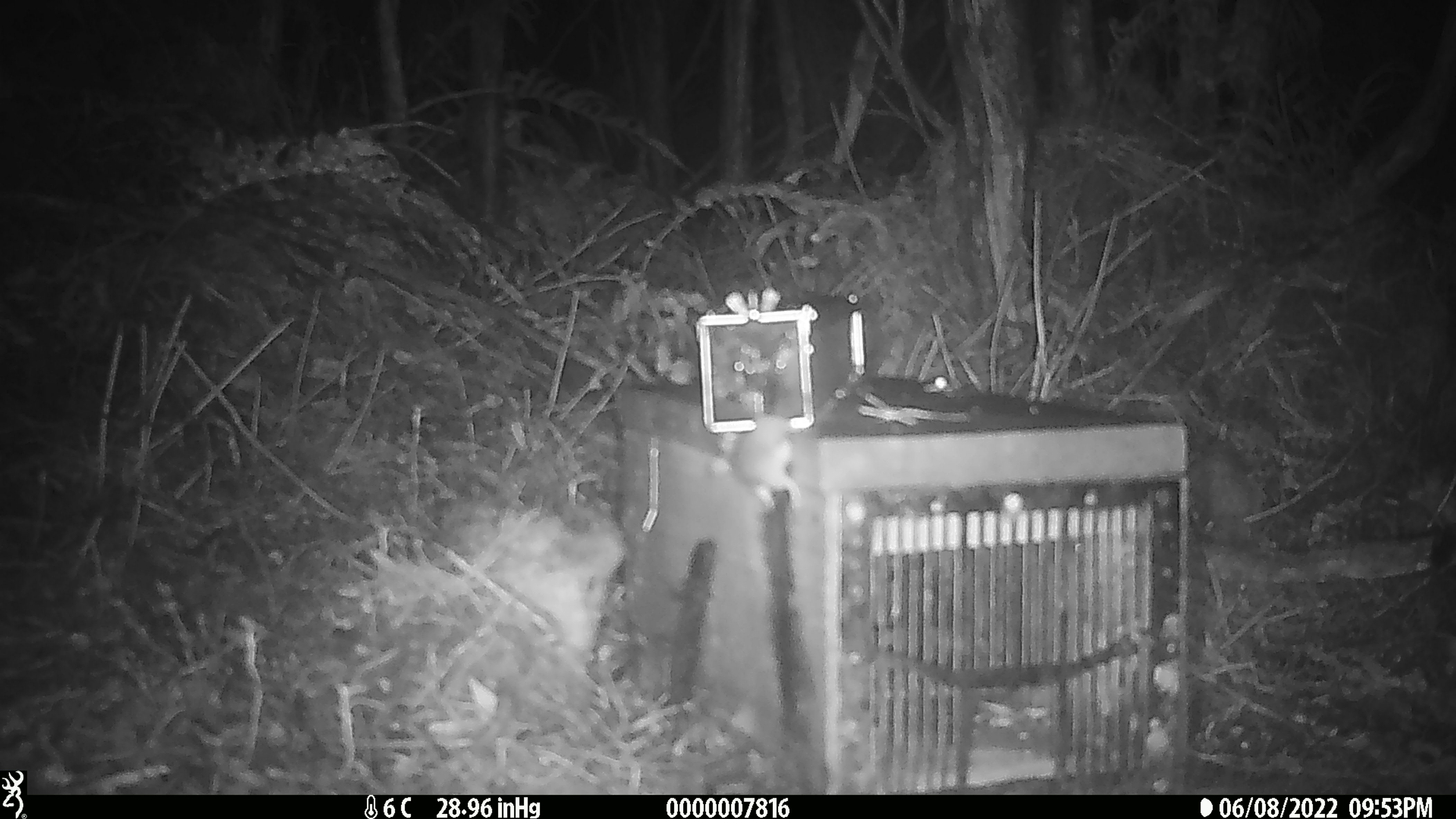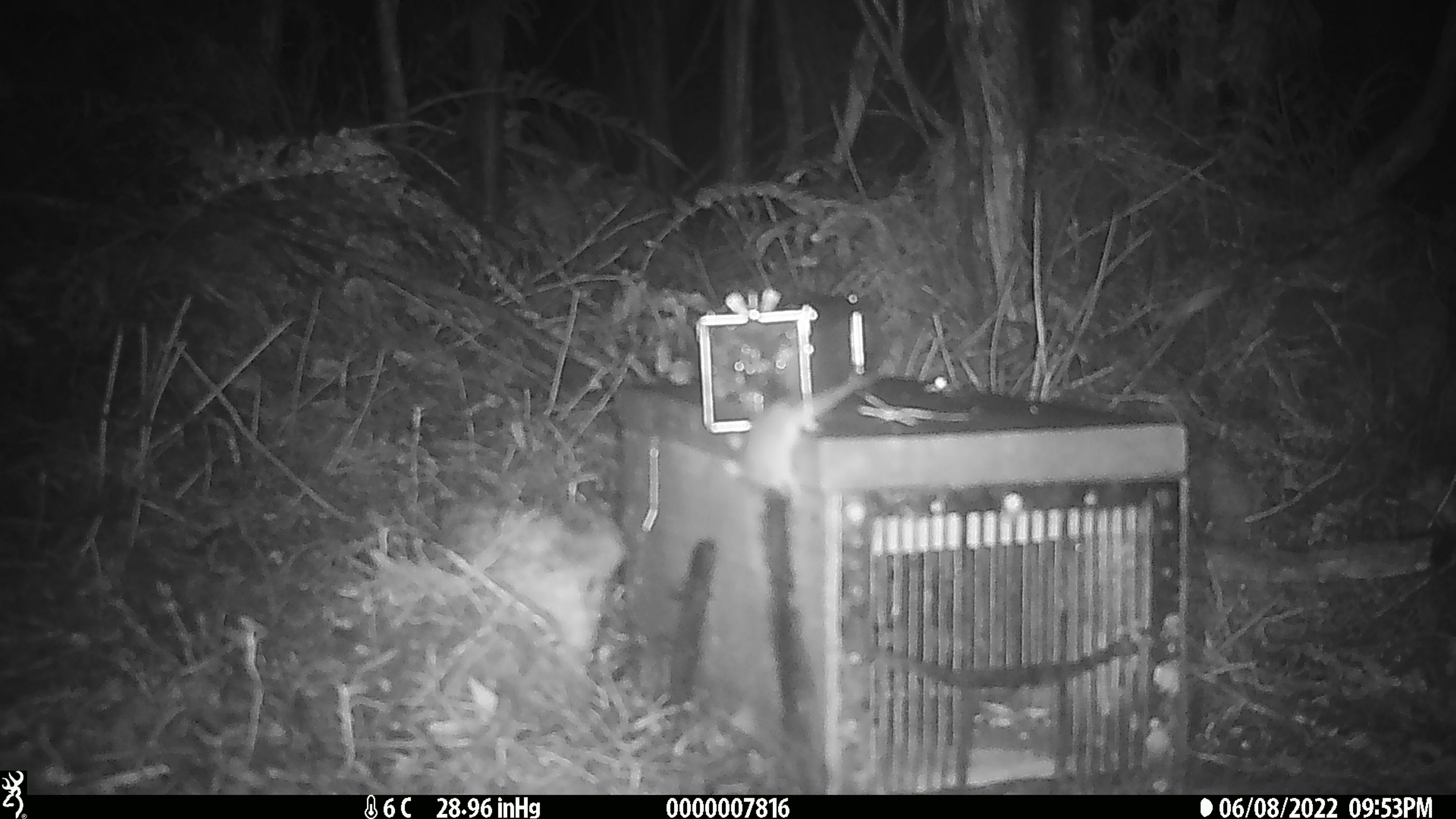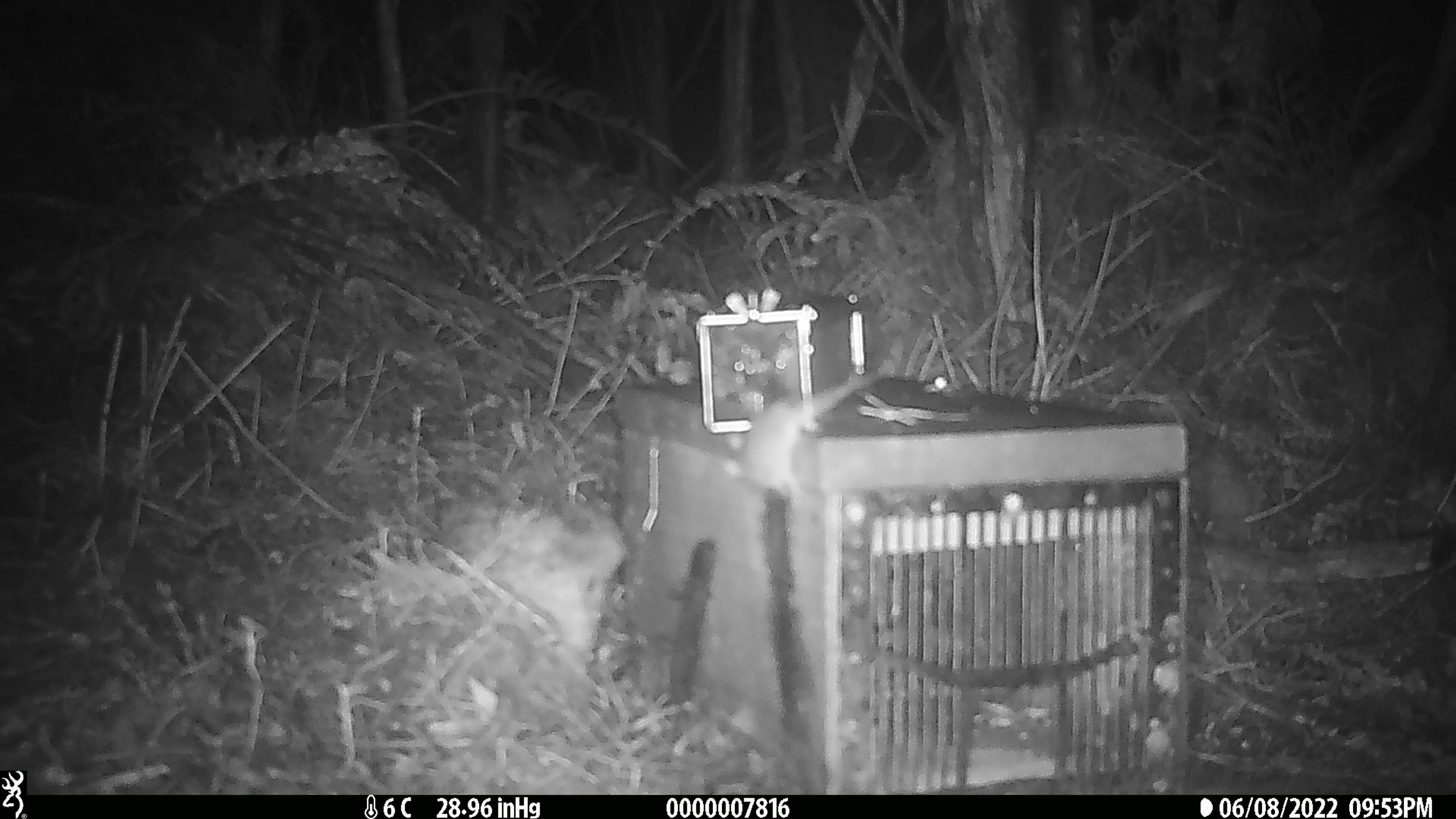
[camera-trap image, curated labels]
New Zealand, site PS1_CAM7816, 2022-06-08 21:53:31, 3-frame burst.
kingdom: Animalia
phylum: Chordata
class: Mammalia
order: Rodentia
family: Muridae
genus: Mus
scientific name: Mus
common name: mouse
Mouse (Mus).